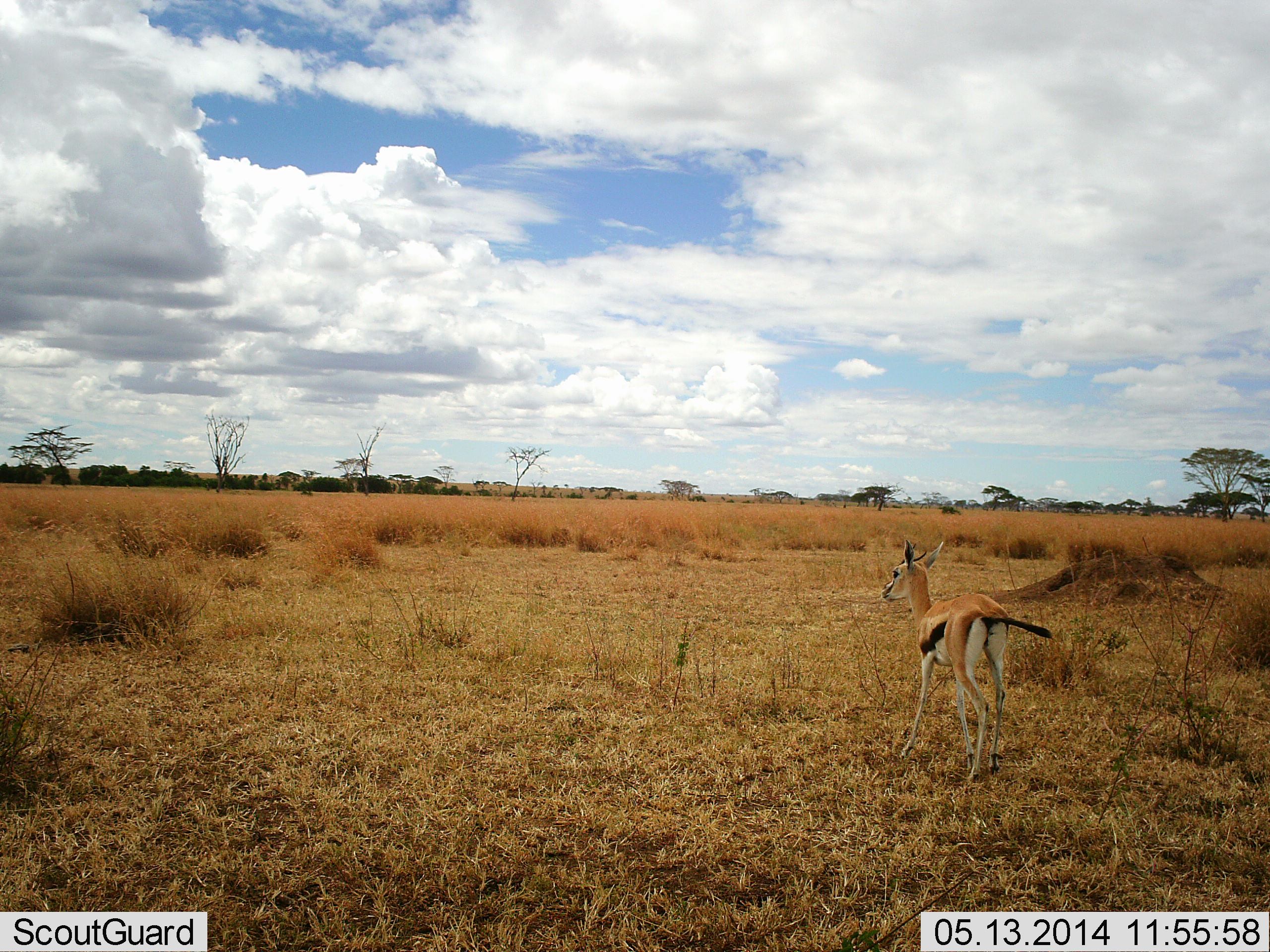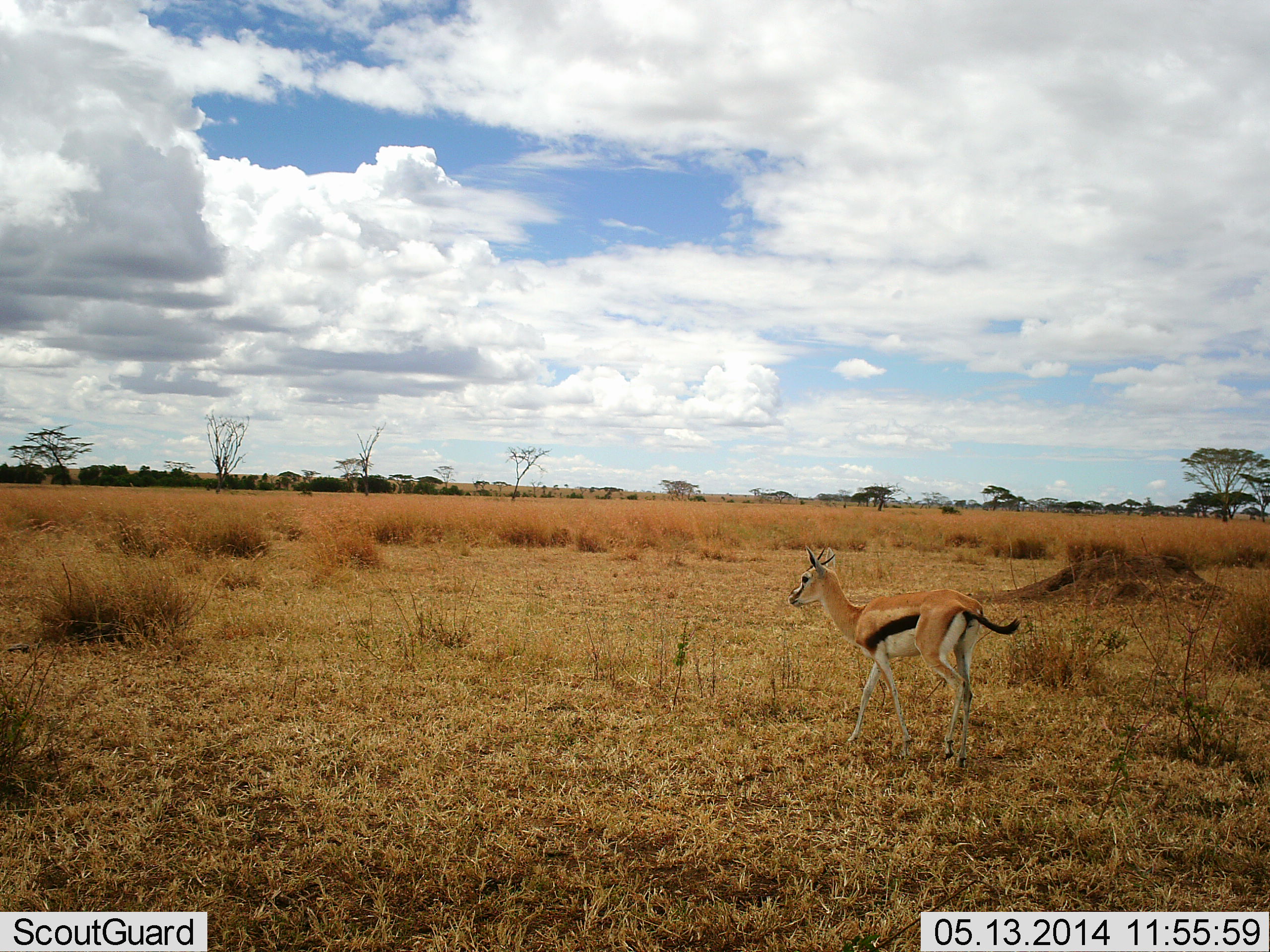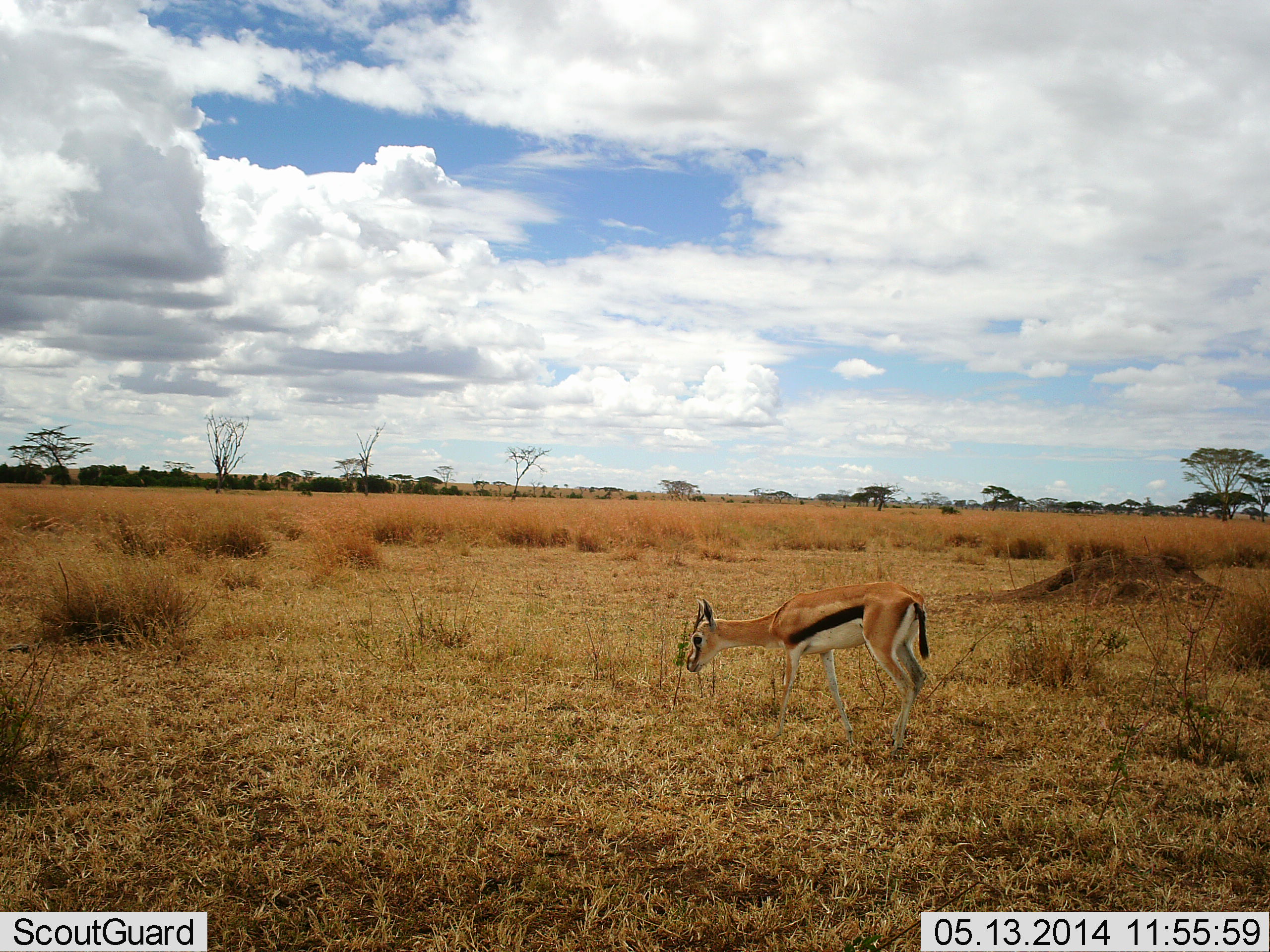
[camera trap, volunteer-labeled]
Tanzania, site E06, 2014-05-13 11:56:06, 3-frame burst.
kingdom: Animalia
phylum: Chordata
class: Mammalia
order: Artiodactyla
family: Bovidae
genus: Eudorcas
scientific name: Eudorcas thomsonii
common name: thomson's gazelle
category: gazellethomsons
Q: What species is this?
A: Gazellethomsons (thomson's gazelle) (Eudorcas thomsonii).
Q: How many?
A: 1.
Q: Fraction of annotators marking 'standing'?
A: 20%.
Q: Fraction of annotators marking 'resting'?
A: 0%.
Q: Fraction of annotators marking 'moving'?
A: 90%.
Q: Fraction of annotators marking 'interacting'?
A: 0%.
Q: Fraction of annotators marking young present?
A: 0%.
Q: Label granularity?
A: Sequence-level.